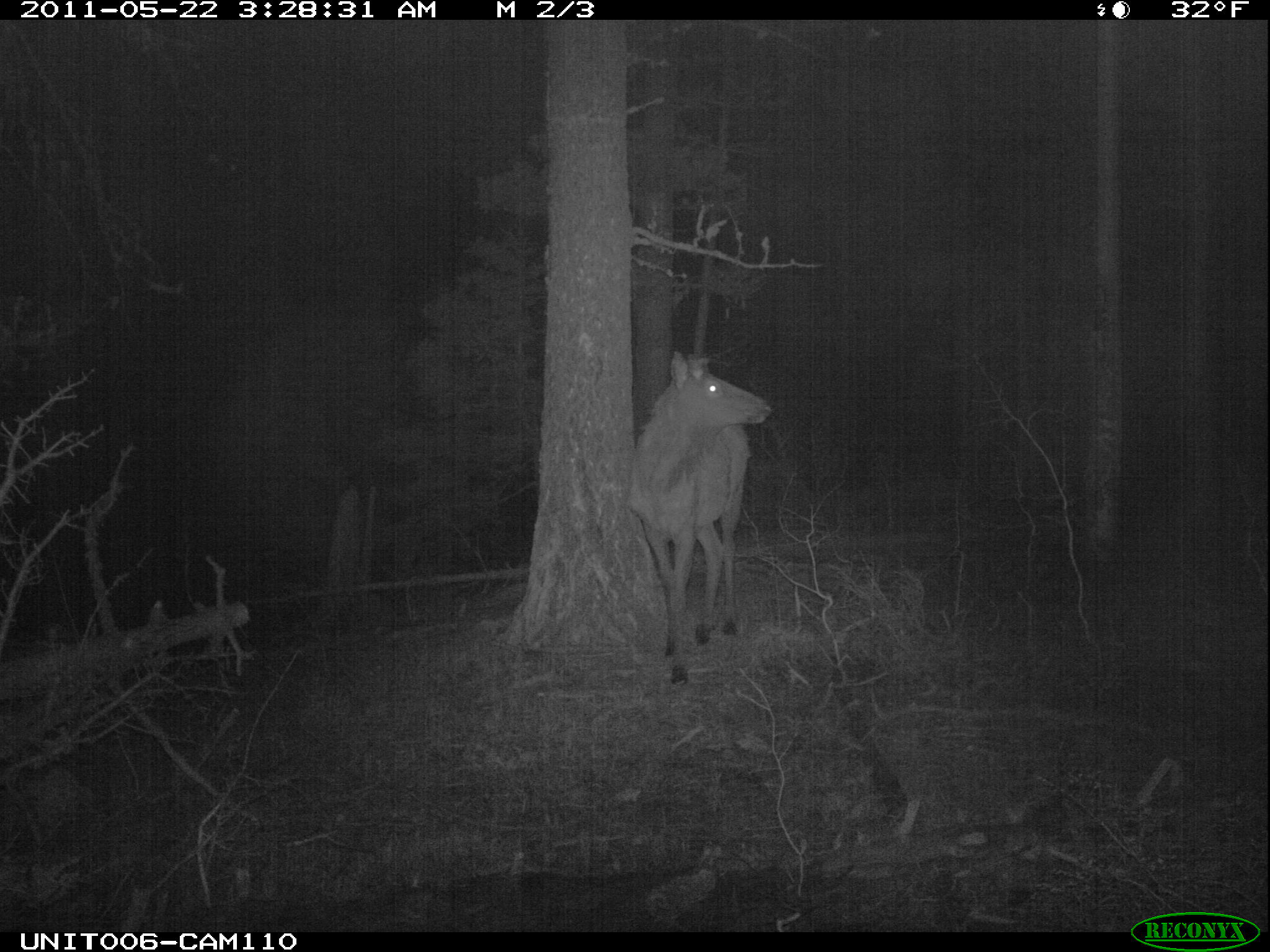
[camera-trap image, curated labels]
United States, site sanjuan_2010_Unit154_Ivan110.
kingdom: Animalia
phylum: Chordata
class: Mammalia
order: Artiodactyla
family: Cervidae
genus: Cervus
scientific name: Cervus elaphus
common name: red deer